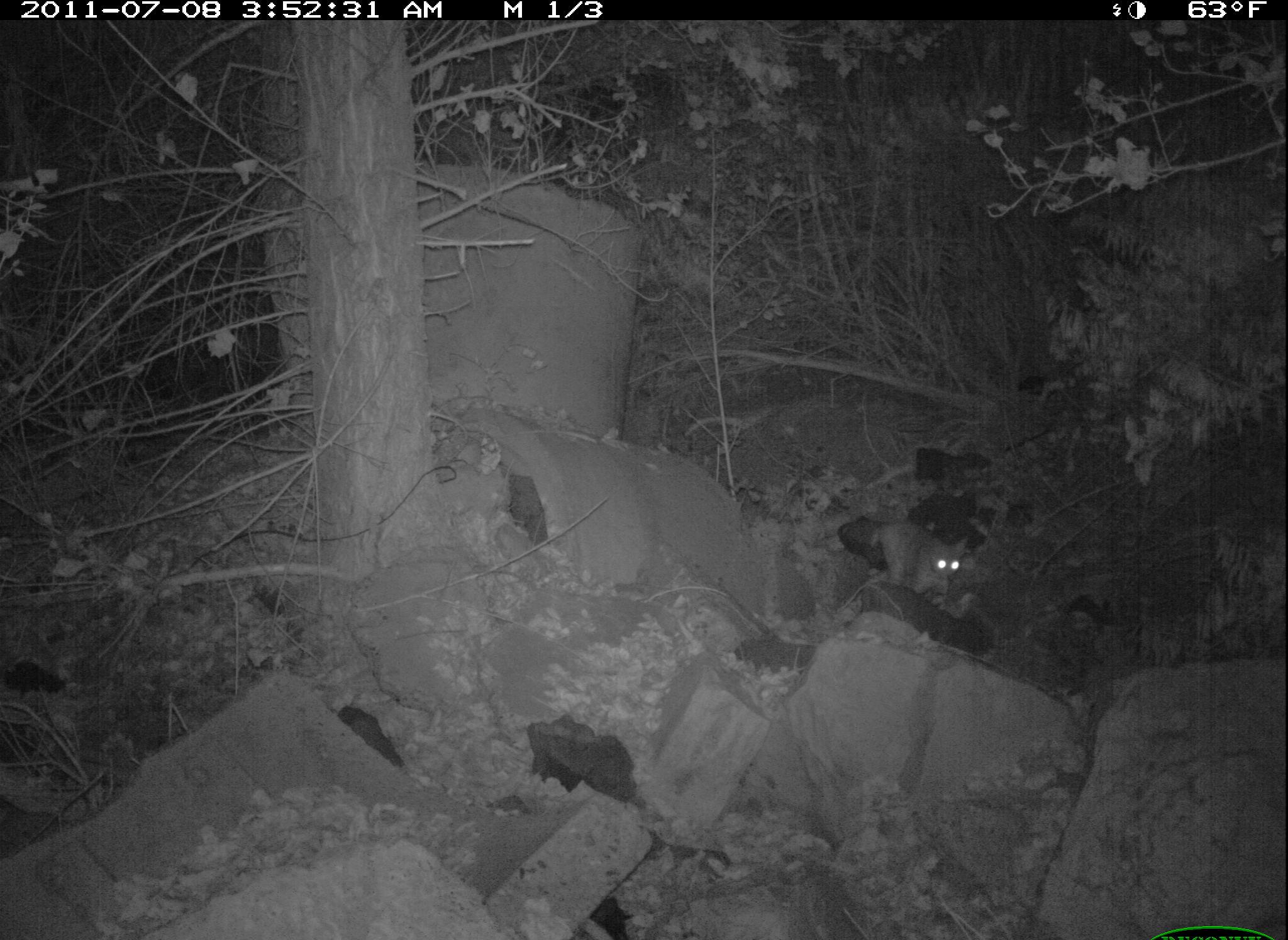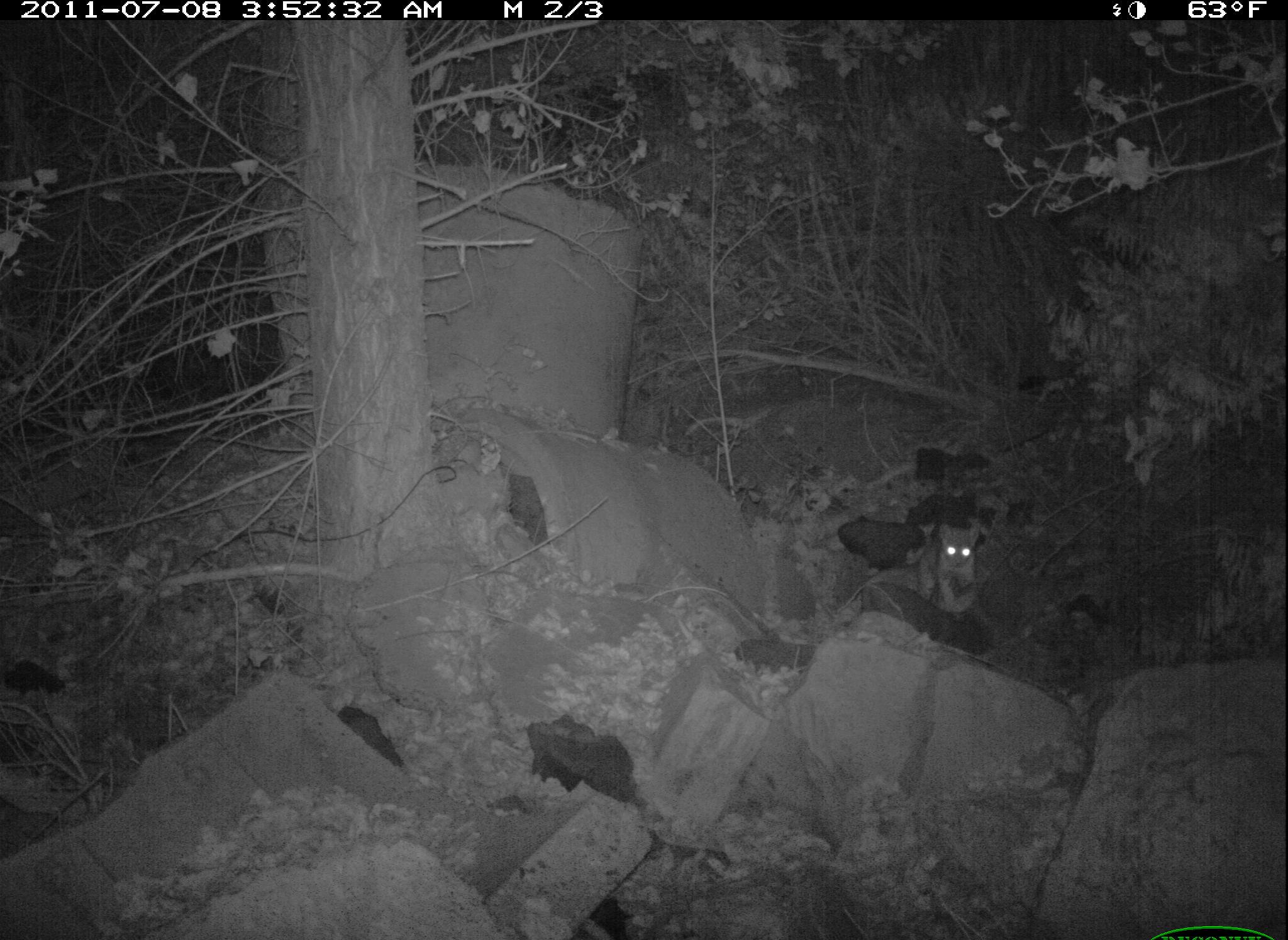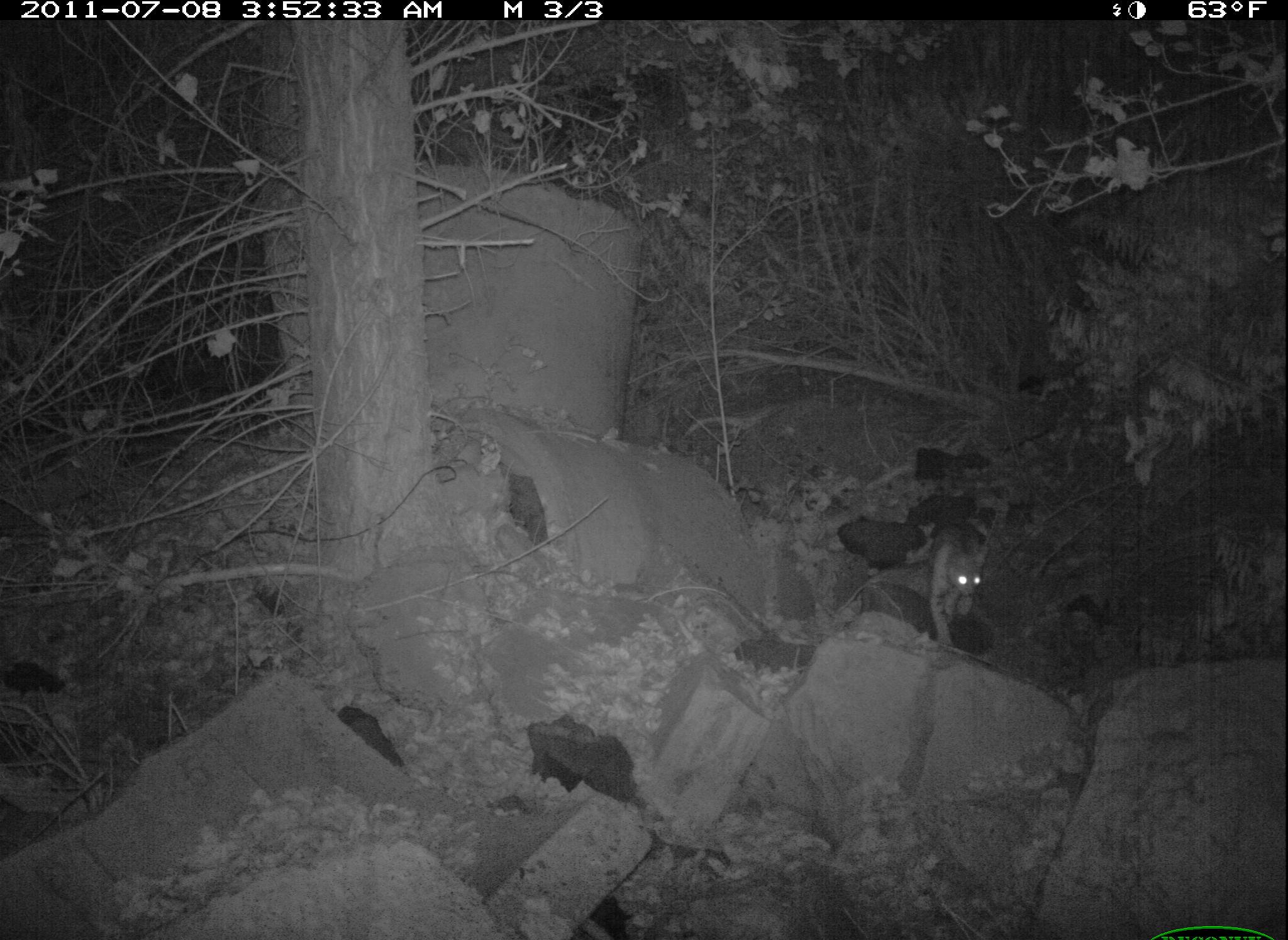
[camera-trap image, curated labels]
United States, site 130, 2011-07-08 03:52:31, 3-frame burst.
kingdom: Animalia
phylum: Chordata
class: Mammalia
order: Carnivora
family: Felidae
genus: Lynx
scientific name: Lynx rufus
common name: bobcat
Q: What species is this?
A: Bobcat (Lynx rufus).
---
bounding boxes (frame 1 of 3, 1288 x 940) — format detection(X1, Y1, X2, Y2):
bobcat: detection(852, 503, 979, 628)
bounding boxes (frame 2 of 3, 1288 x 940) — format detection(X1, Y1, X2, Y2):
bobcat: detection(887, 506, 1006, 636)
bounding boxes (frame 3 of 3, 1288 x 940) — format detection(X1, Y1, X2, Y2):
bobcat: detection(910, 509, 1000, 665)